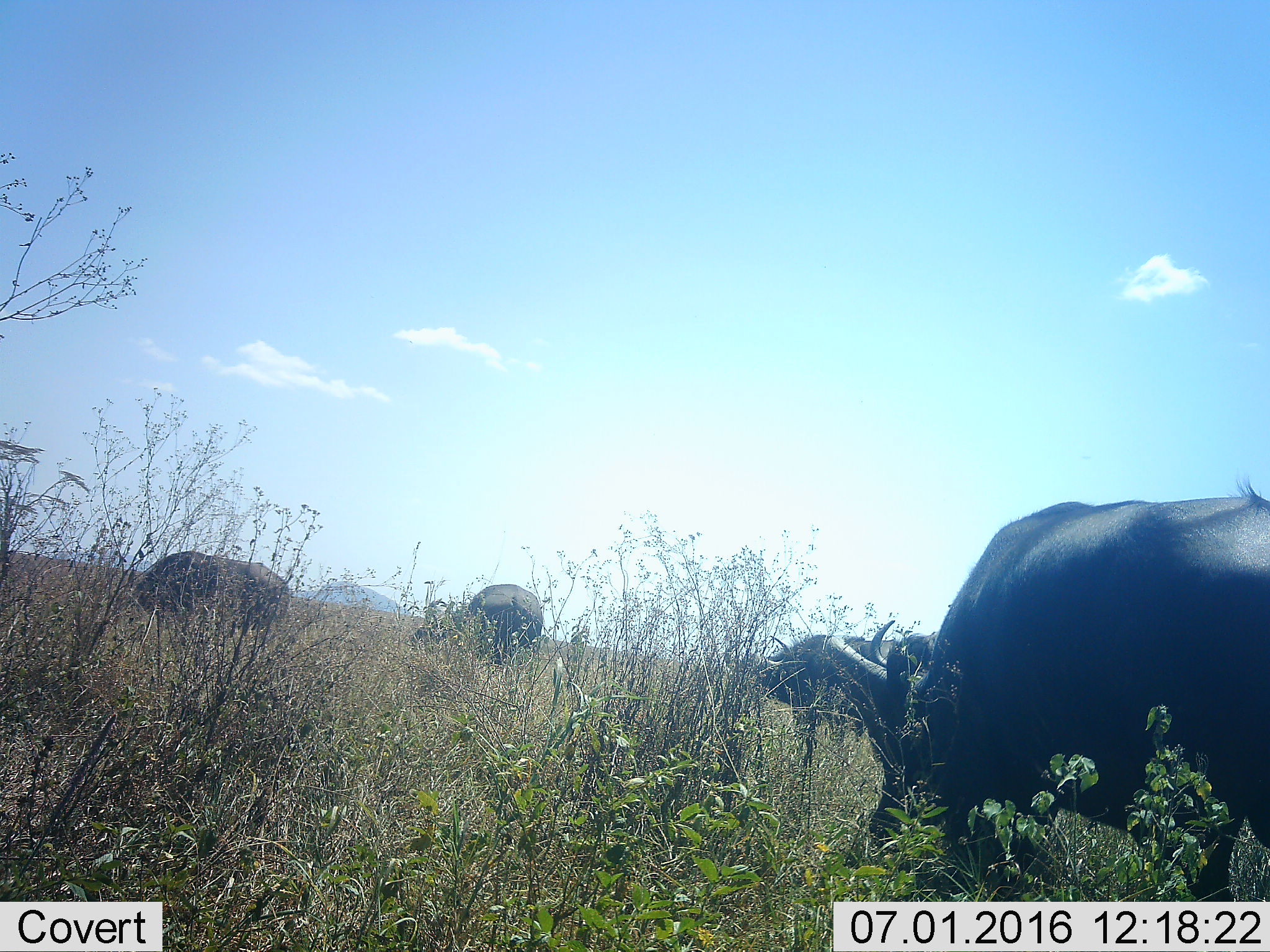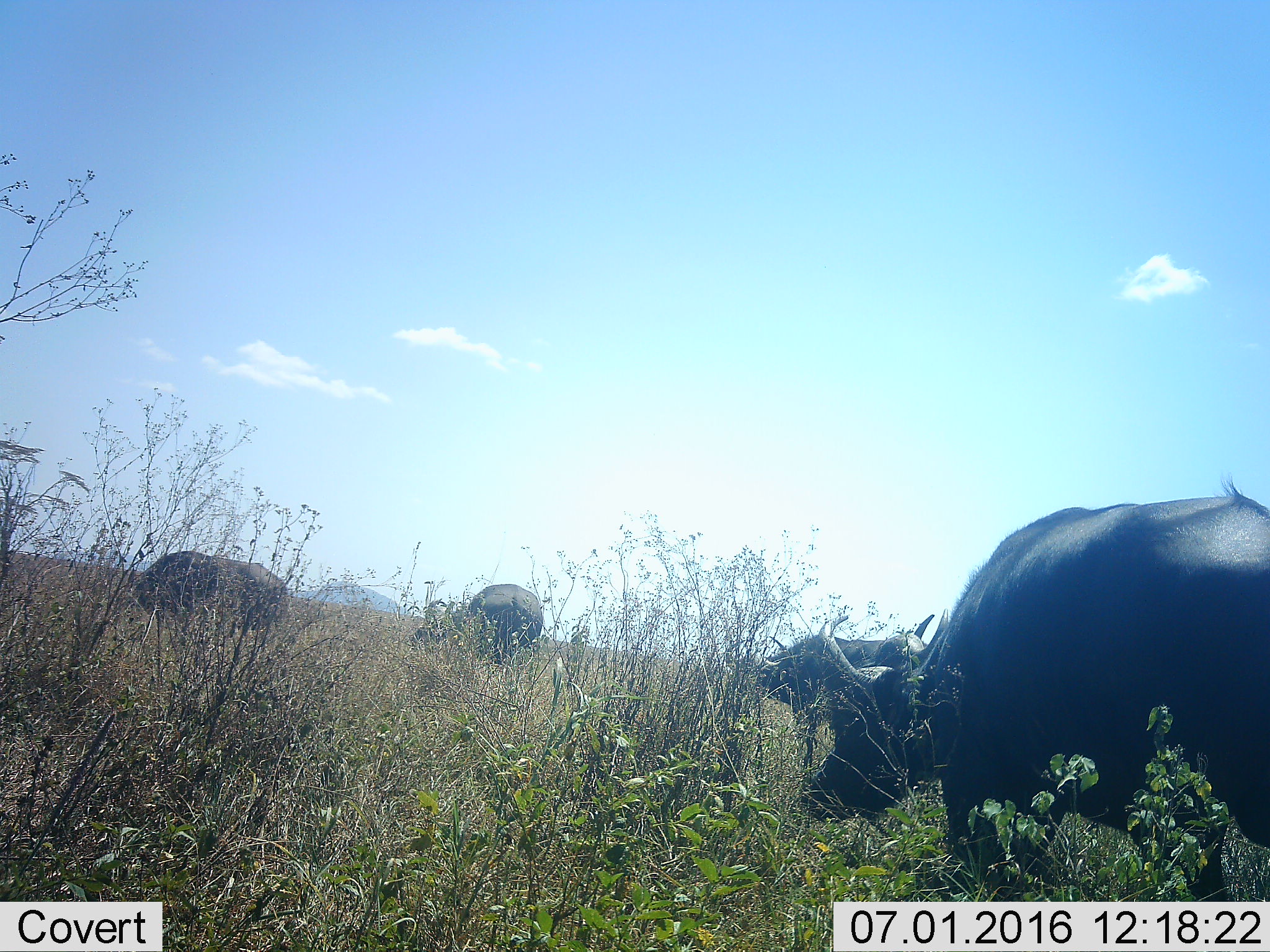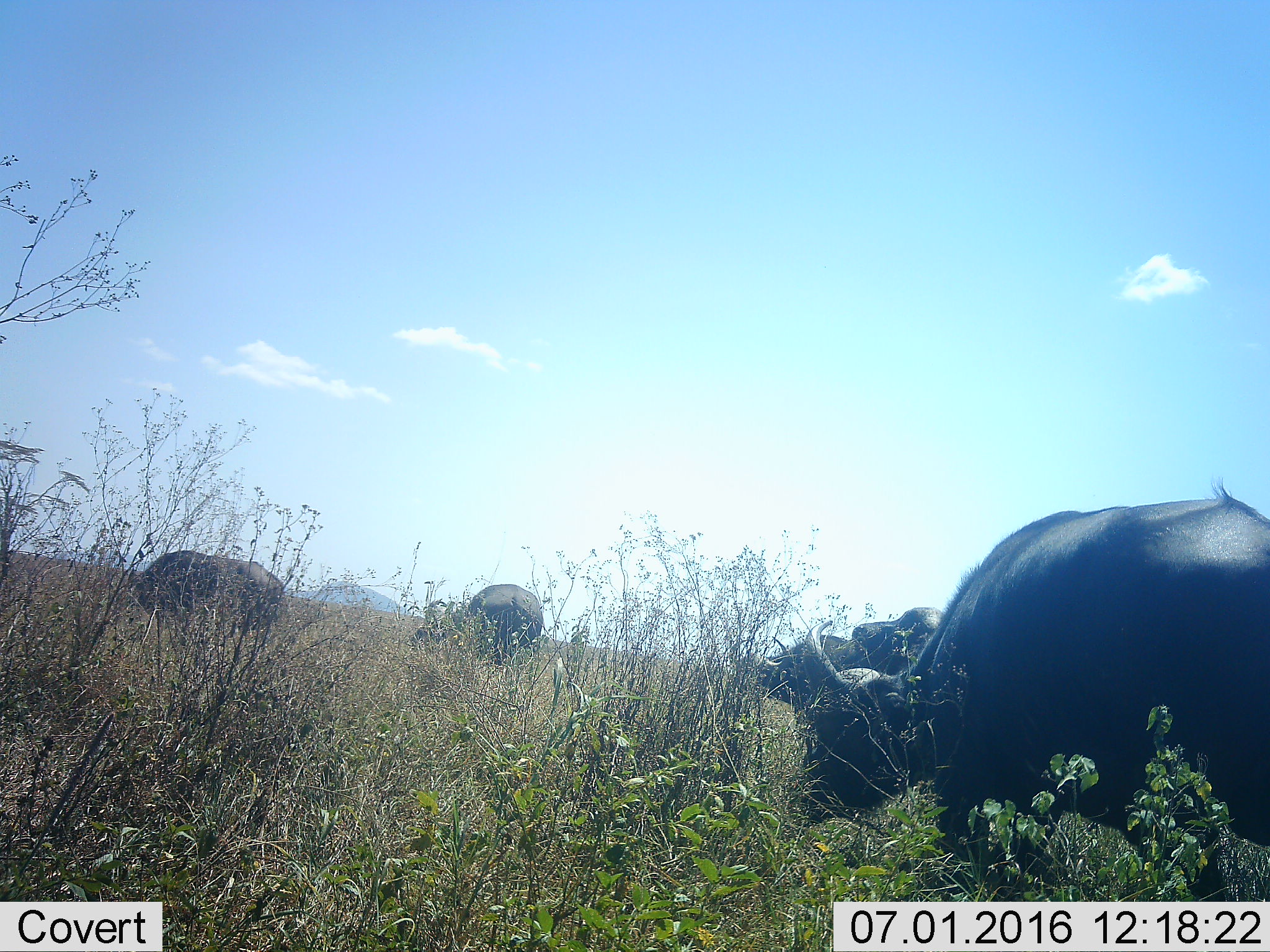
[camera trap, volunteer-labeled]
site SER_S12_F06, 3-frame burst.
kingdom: Animalia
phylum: Chordata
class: Mammalia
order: Artiodactyla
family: Bovidae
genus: Syncerus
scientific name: Syncerus caffer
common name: african buffalo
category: buffalo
Buffalo (african buffalo) (Syncerus caffer), count 5. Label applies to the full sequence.